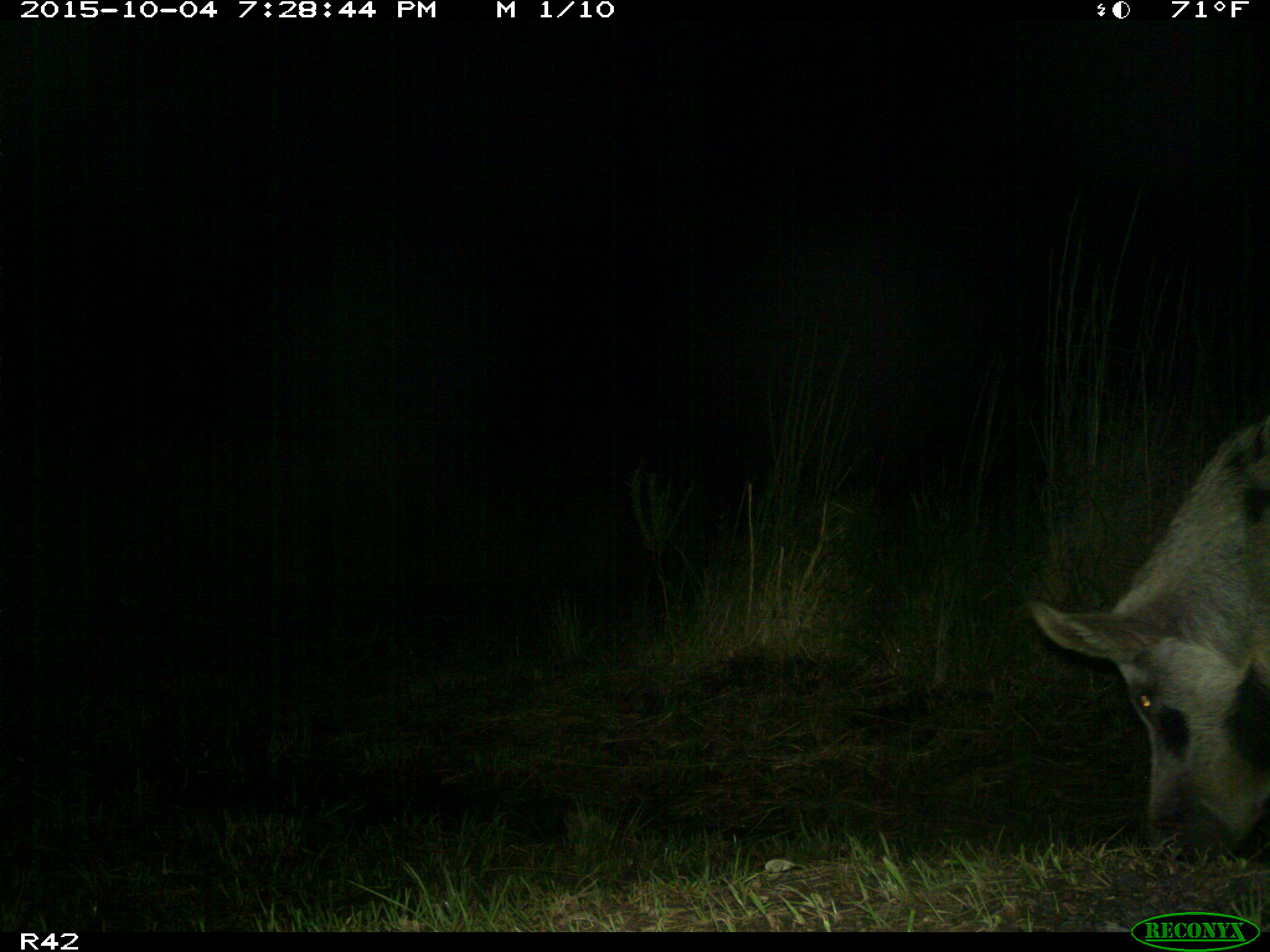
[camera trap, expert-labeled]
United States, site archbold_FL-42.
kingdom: Animalia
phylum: Chordata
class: Mammalia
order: Artiodactyla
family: Suidae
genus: Sus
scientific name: Sus scrofa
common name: wild boar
Sus scrofa (wild boar).